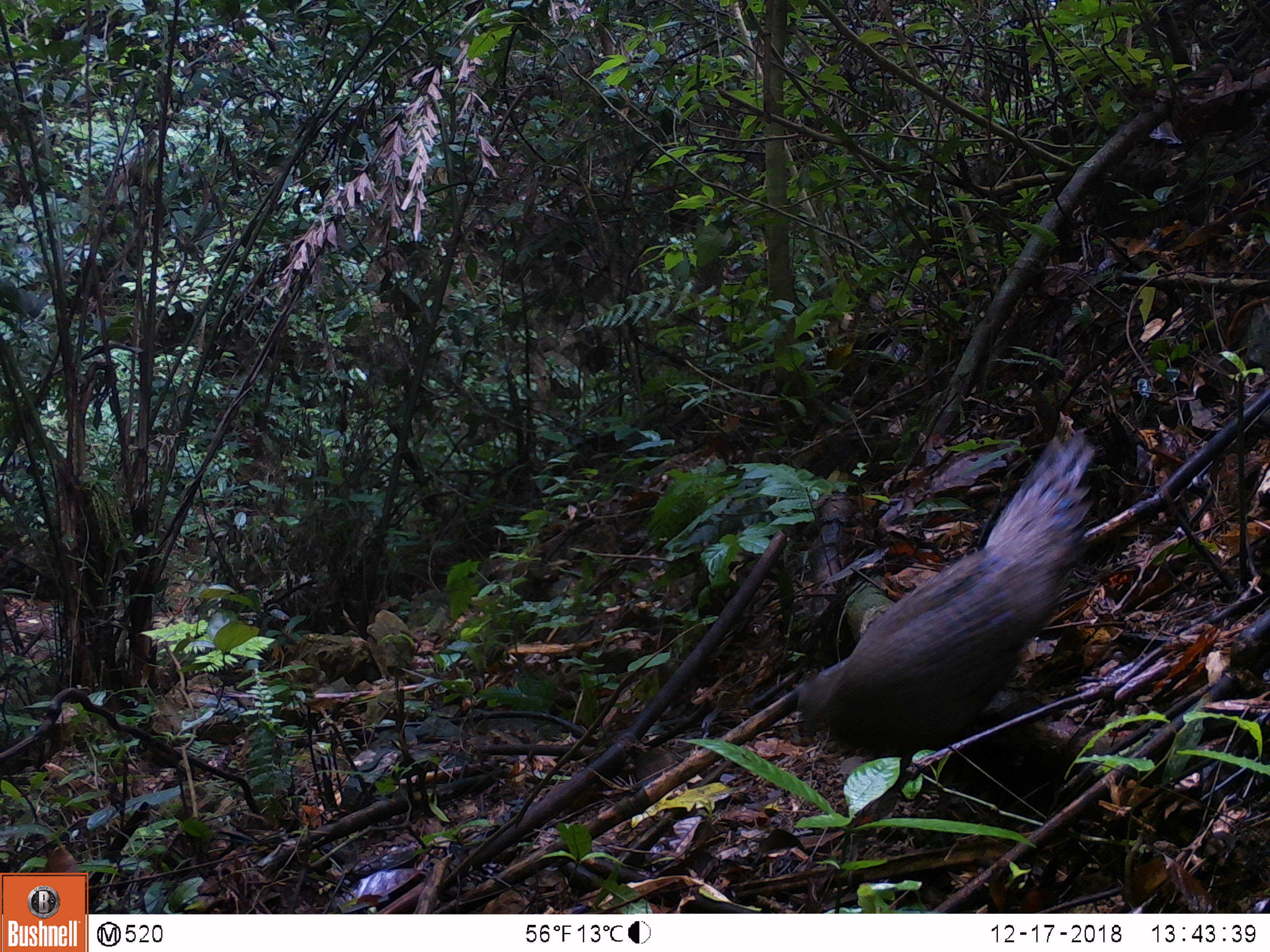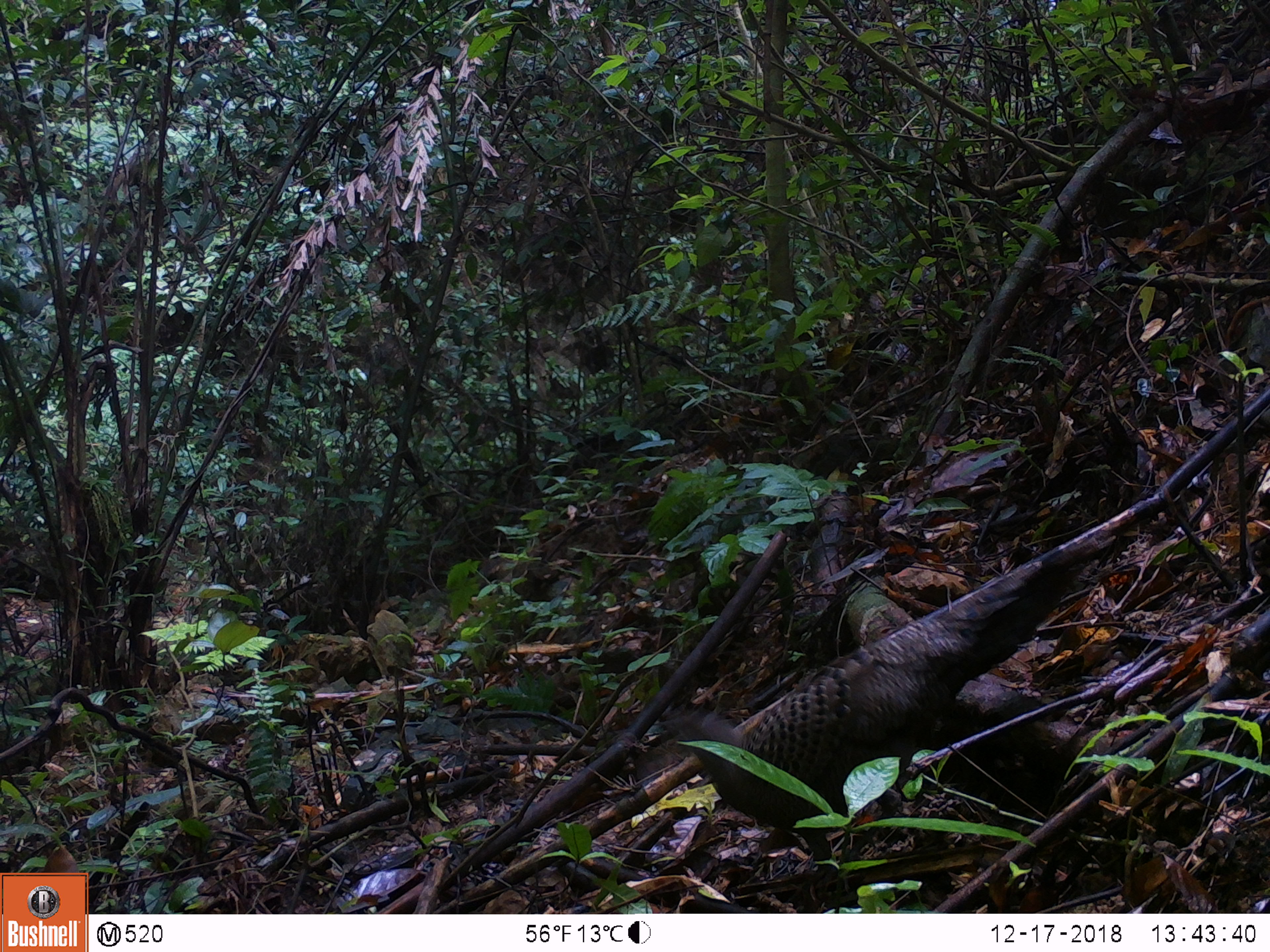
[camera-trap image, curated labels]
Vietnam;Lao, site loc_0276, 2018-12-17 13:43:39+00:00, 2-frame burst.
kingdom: Animalia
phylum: Chordata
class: Aves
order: Galliformes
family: Phasianidae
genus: Polyplectron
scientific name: Polyplectron bicalcaratum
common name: gray peacock-pheasant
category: grey peacock pheasant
Grey peacock pheasant (gray peacock-pheasant) (Polyplectron bicalcaratum). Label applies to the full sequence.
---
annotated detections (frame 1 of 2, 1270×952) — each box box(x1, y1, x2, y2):
grey peacock pheasant: box(793, 427, 1097, 759)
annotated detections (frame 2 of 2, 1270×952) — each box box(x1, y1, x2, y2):
grey peacock pheasant: box(663, 533, 1102, 866)